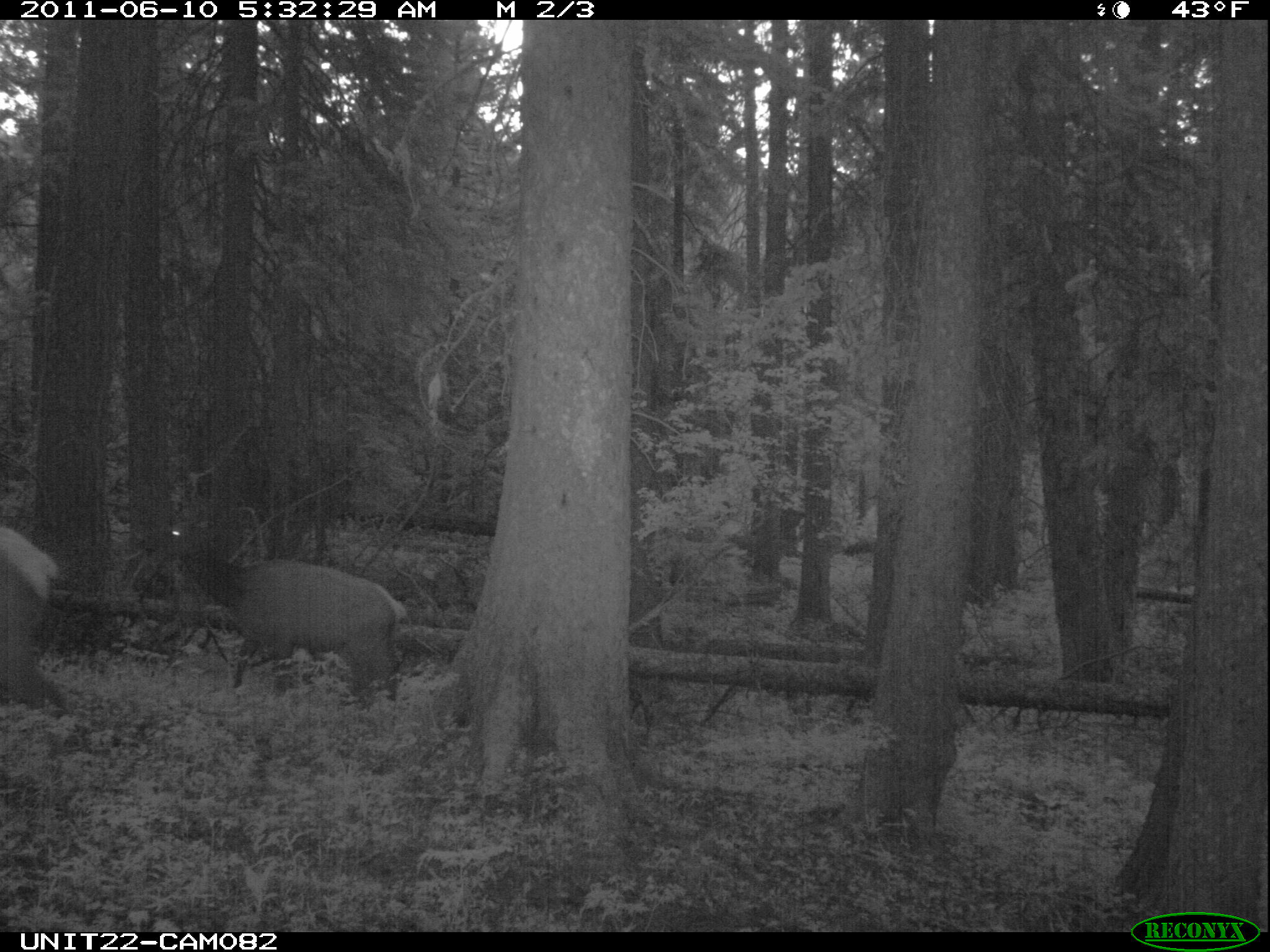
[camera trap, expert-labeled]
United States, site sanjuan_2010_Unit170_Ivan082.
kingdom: Animalia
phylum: Chordata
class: Mammalia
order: Artiodactyla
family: Cervidae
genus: Cervus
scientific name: Cervus elaphus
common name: red deer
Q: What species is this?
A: Cervus elaphus (red deer).